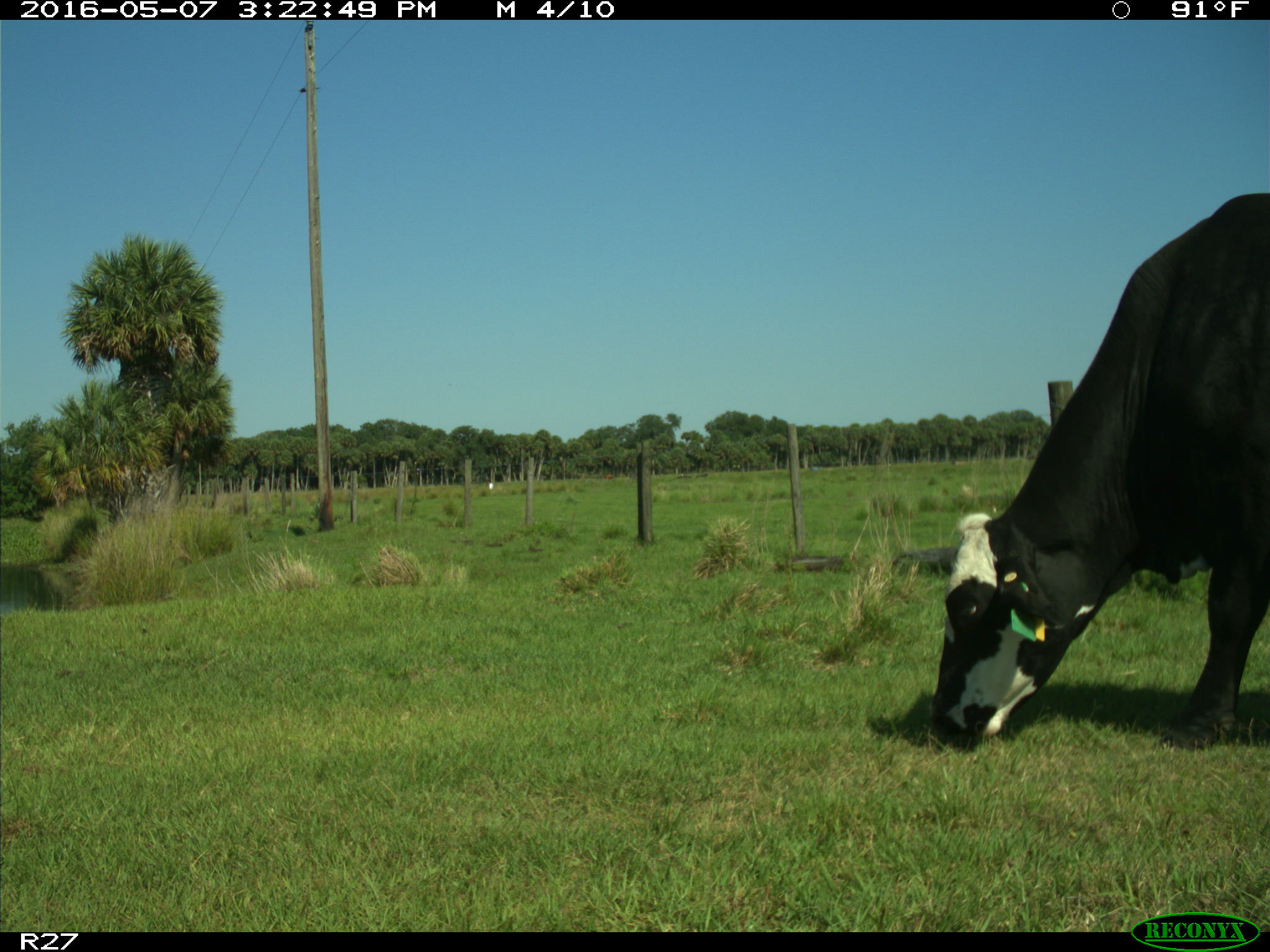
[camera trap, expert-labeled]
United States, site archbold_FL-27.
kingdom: Animalia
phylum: Chordata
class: Mammalia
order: Artiodactyla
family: Bovidae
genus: Bos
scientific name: Bos taurus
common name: domestic cow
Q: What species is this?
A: Bos taurus (domestic cow).